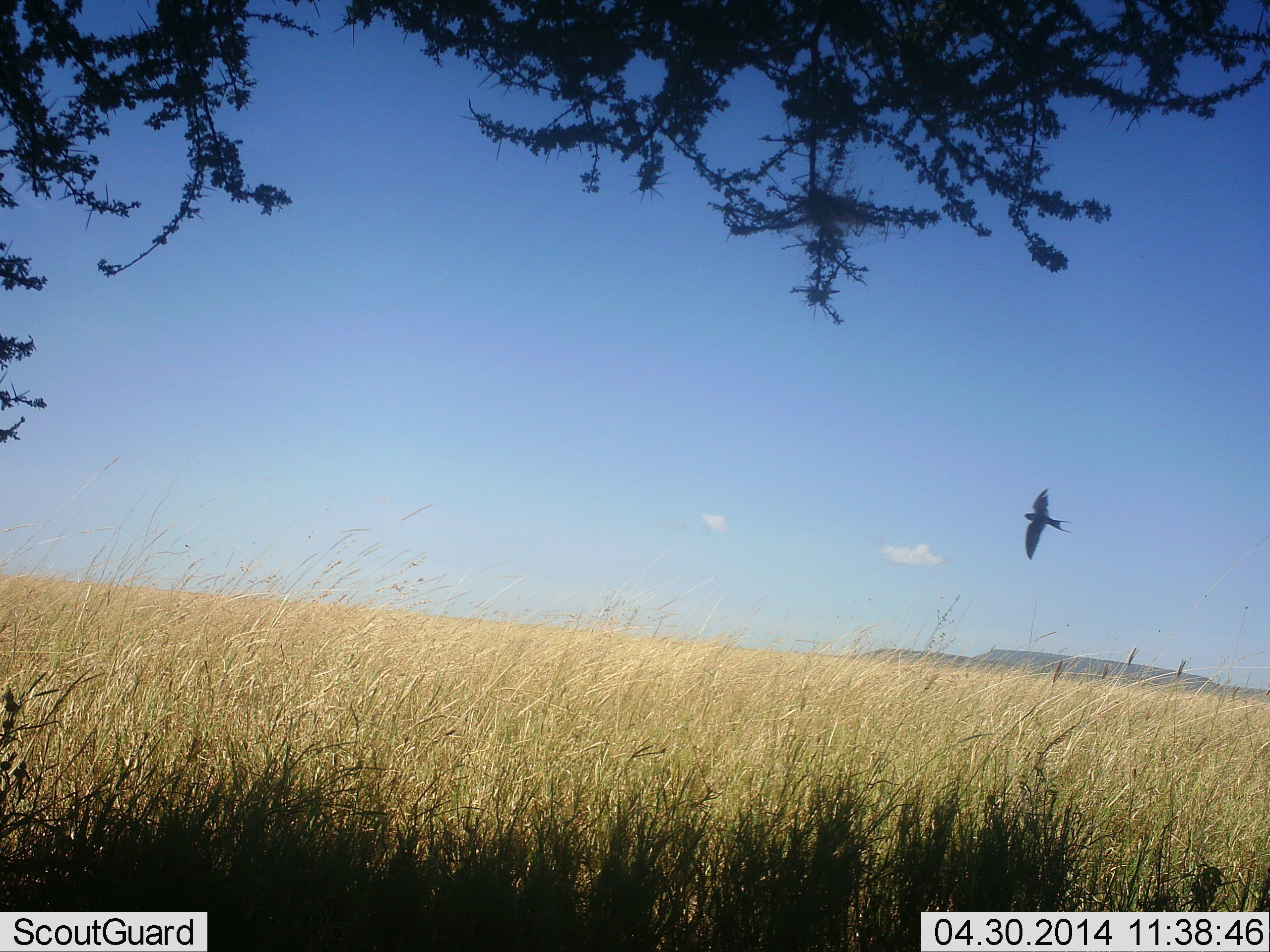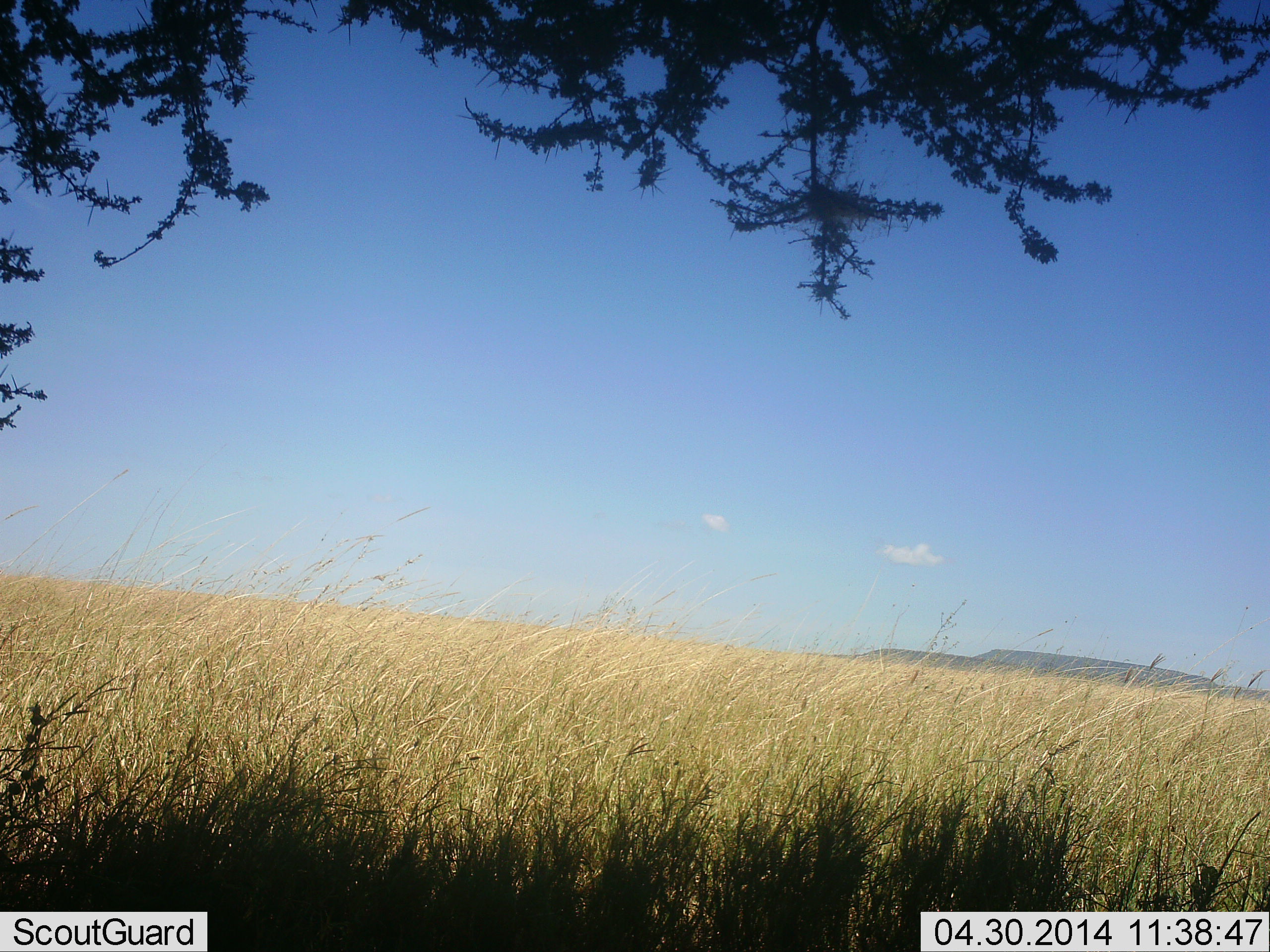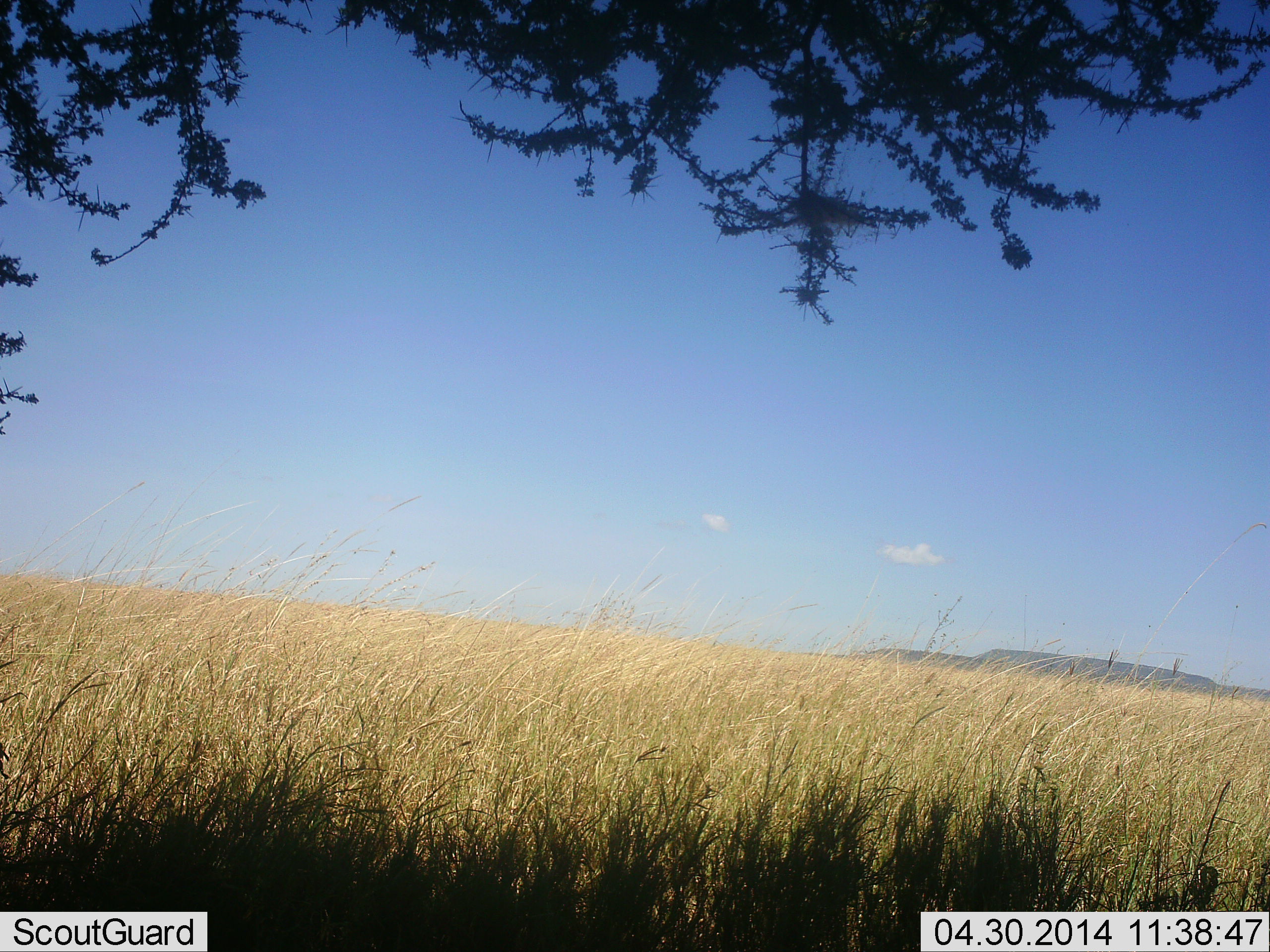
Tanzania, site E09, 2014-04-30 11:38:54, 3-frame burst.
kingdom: Animalia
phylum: Chordata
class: Aves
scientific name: Aves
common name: bird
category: otherbird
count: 1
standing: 0%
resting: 0%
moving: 100%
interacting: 0%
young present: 0%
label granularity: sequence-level